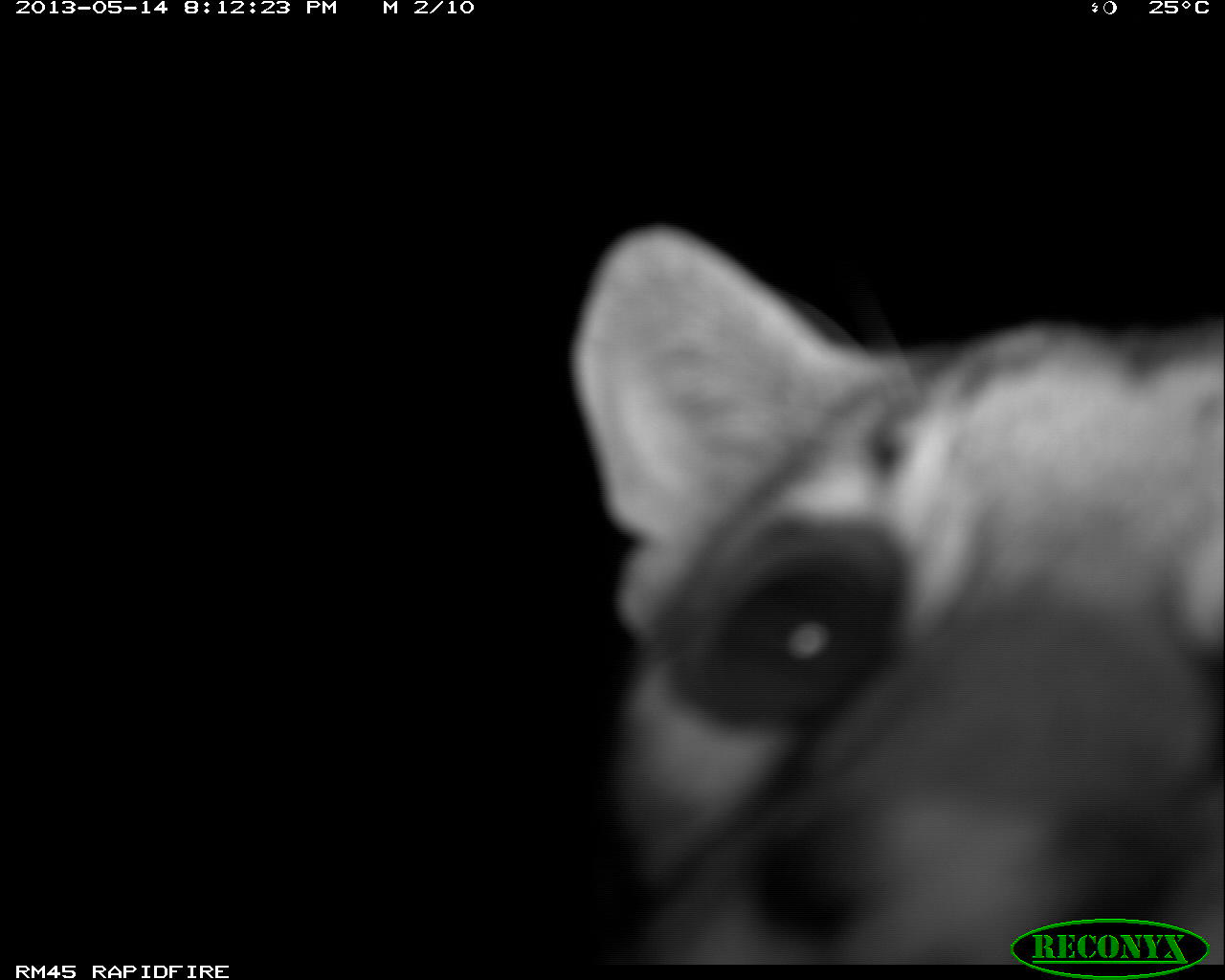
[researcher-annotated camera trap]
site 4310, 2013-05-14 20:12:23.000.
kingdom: Animalia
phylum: Chordata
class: Mammalia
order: Carnivora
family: Felidae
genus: Leopardus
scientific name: Leopardus pardalis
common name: ocelot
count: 1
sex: male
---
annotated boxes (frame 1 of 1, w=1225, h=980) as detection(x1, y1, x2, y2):
leopardus pardalis: detection(568, 220, 1222, 964)